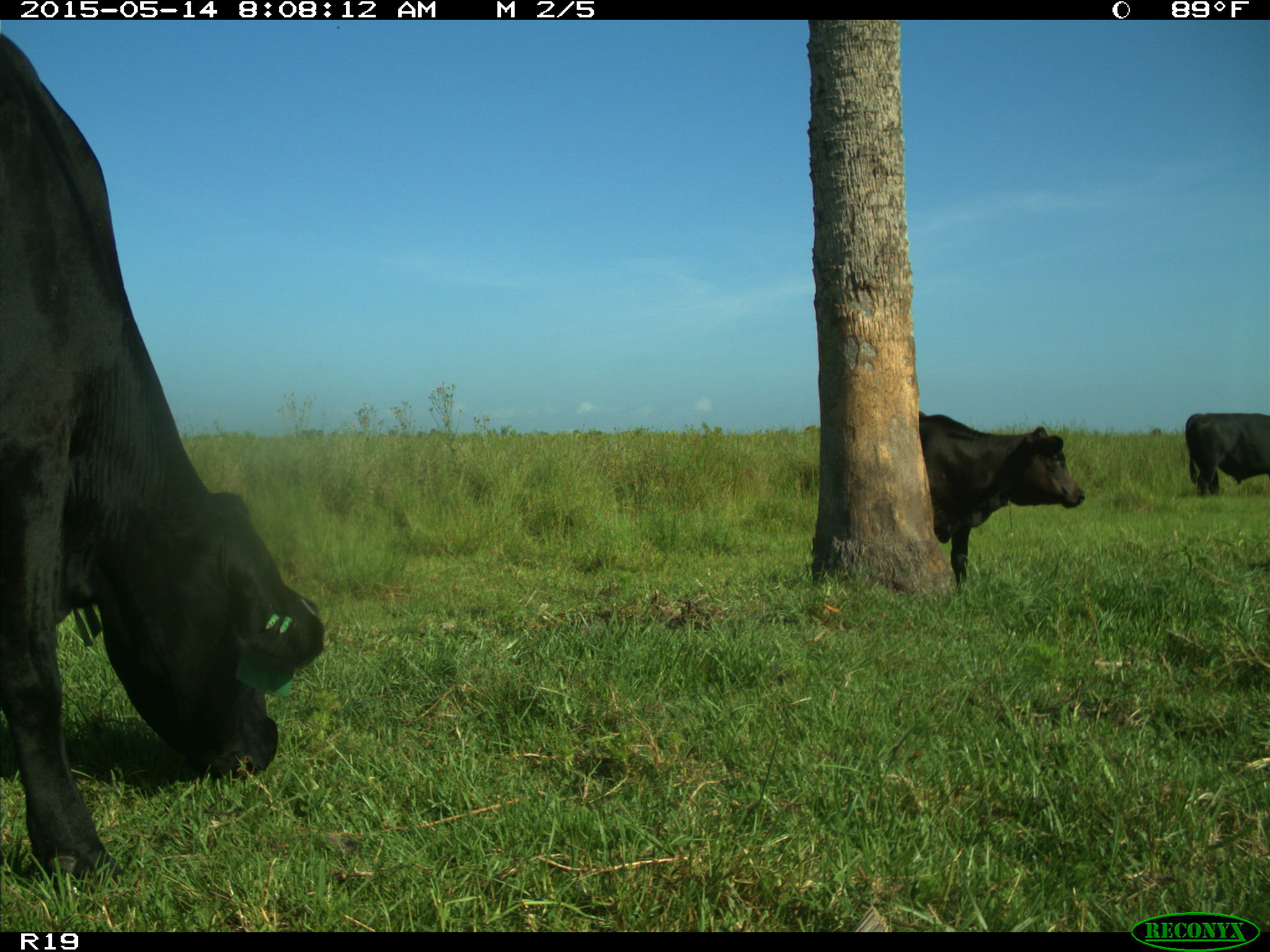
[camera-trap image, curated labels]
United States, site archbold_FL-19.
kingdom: Animalia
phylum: Chordata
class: Mammalia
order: Artiodactyla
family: Bovidae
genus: Bos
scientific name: Bos taurus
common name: domestic cow